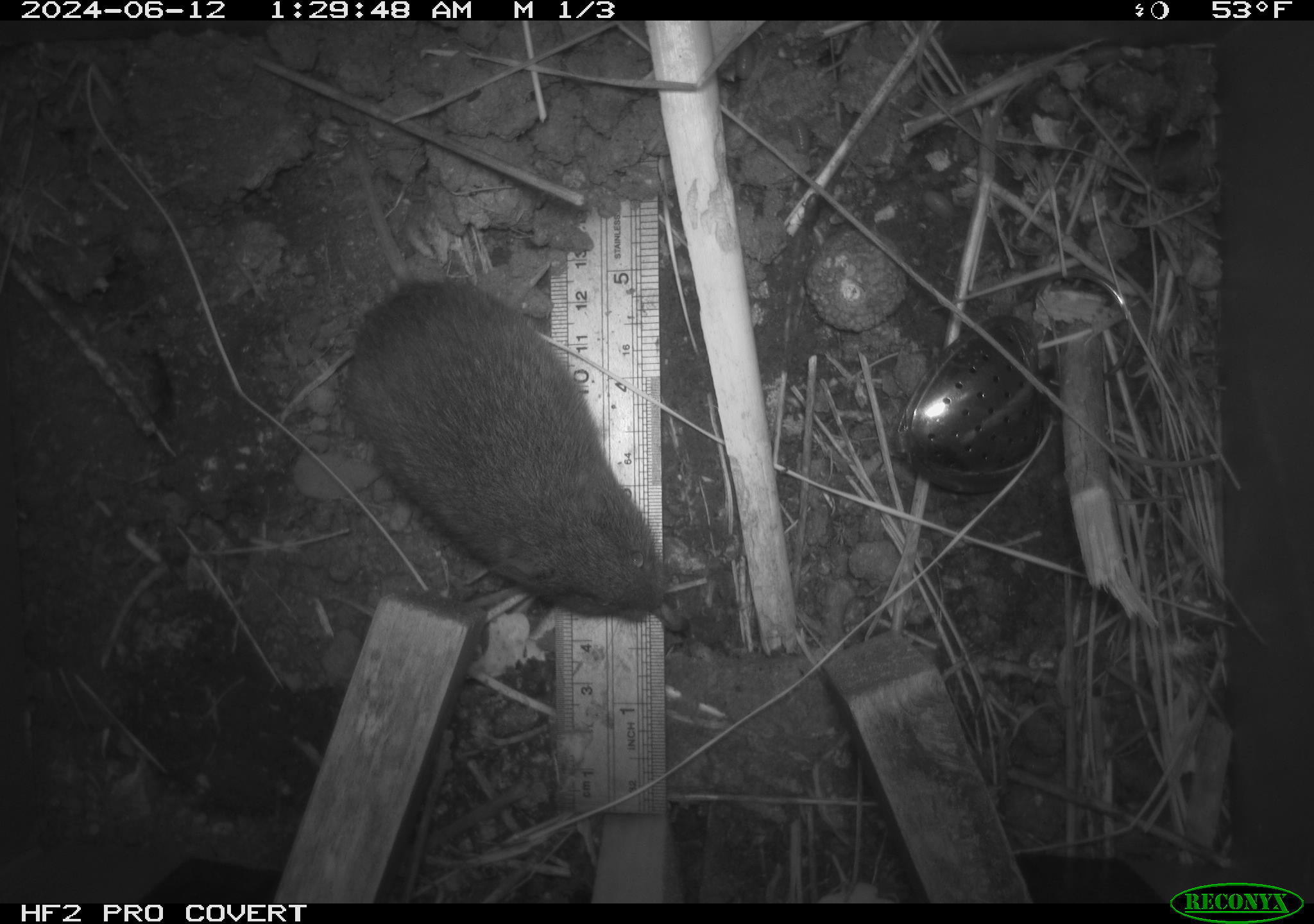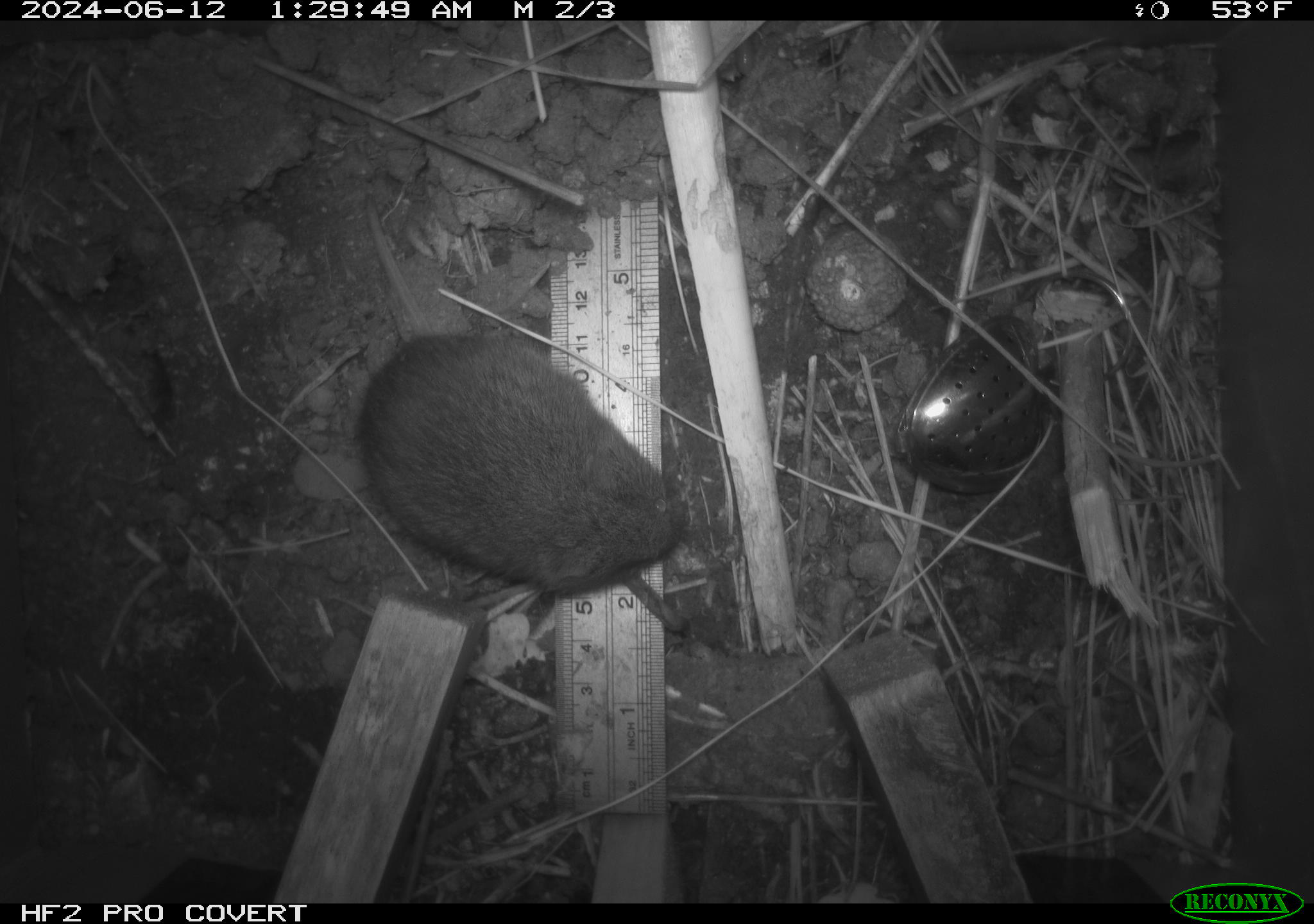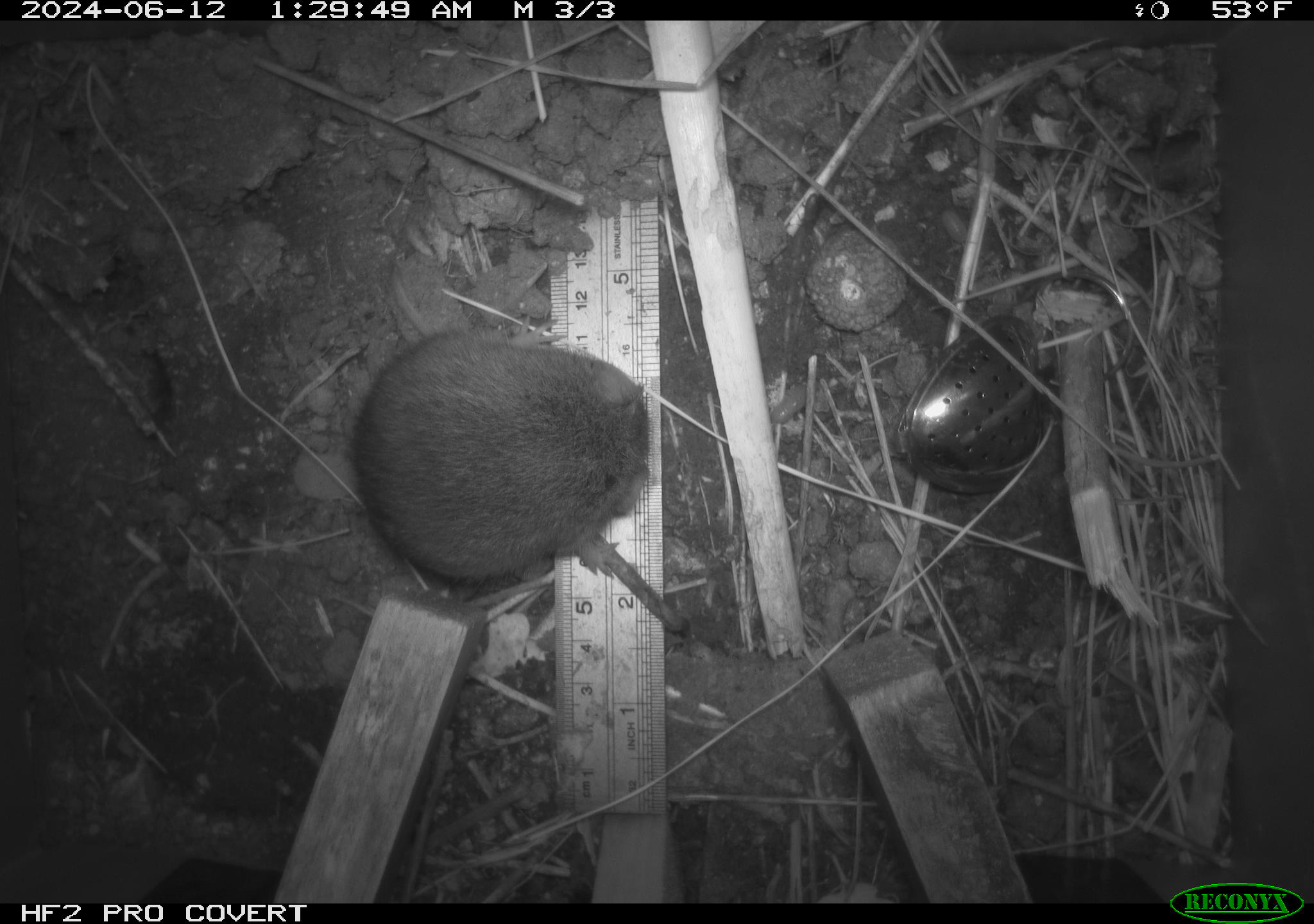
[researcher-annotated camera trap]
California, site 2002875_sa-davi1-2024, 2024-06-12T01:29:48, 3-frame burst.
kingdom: Animalia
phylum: Chordata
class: Mammalia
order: Rodentia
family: Cricetidae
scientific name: Arvicolinae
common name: voles, lemmings, and muskrats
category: arvicolinae subfamily